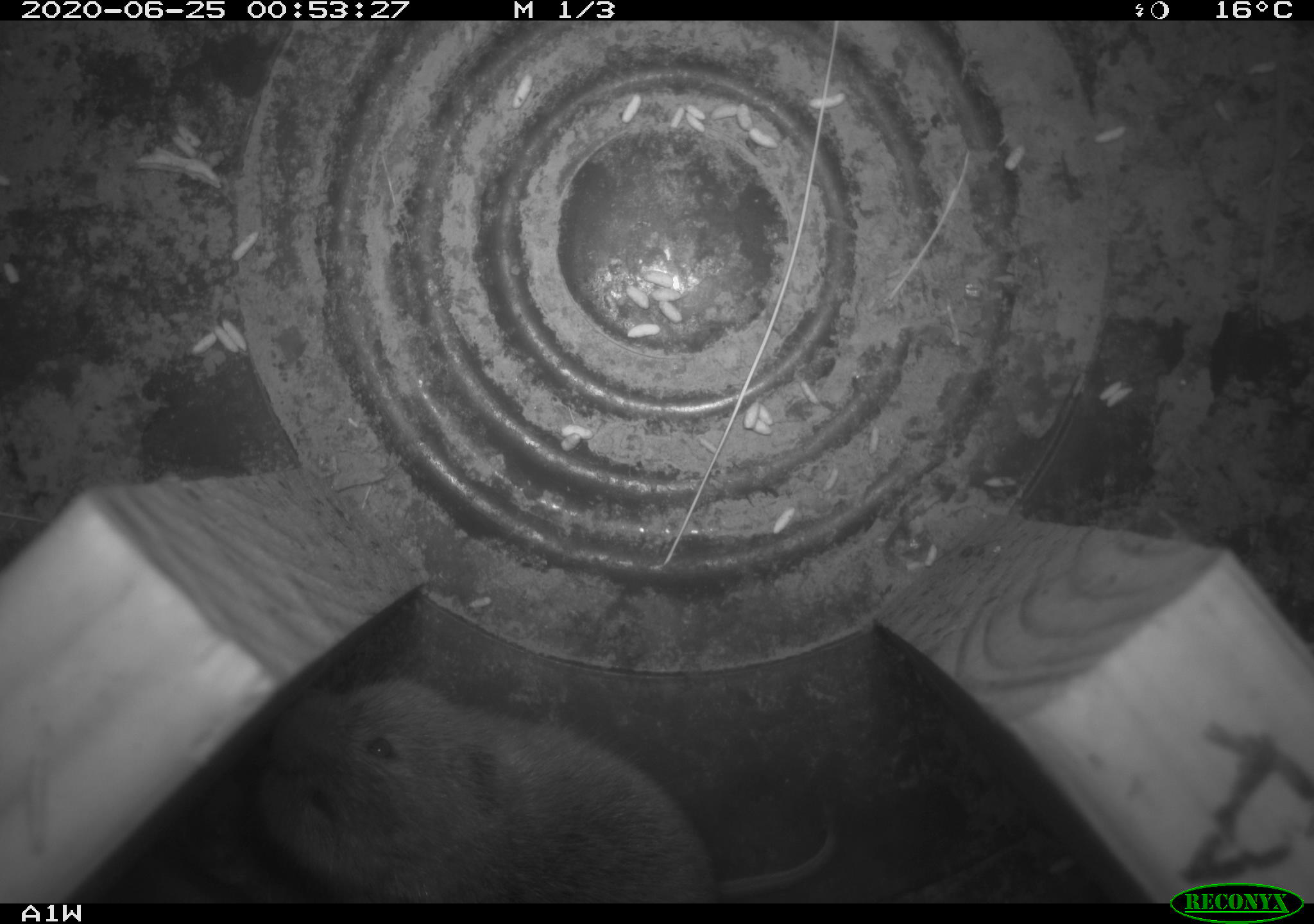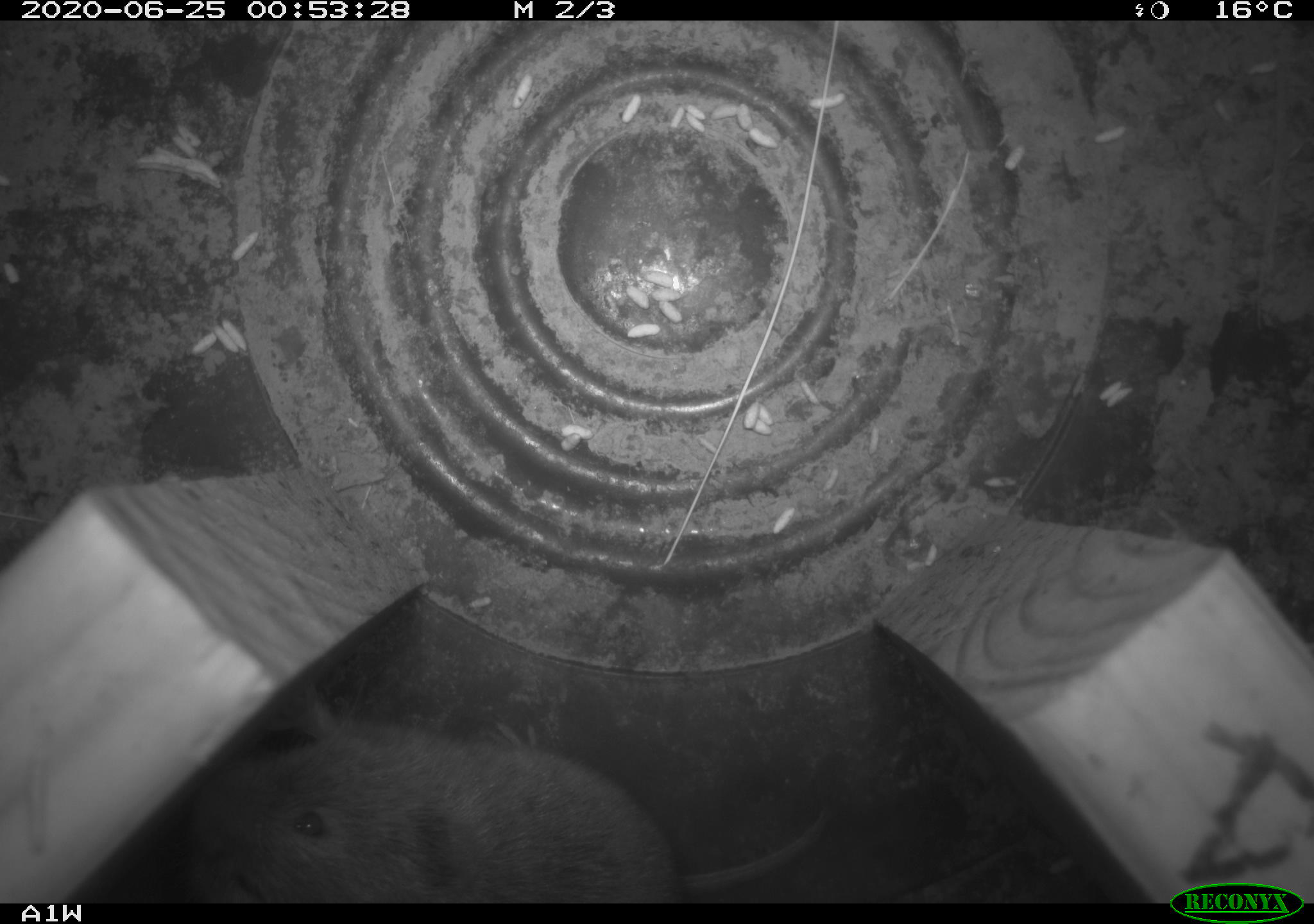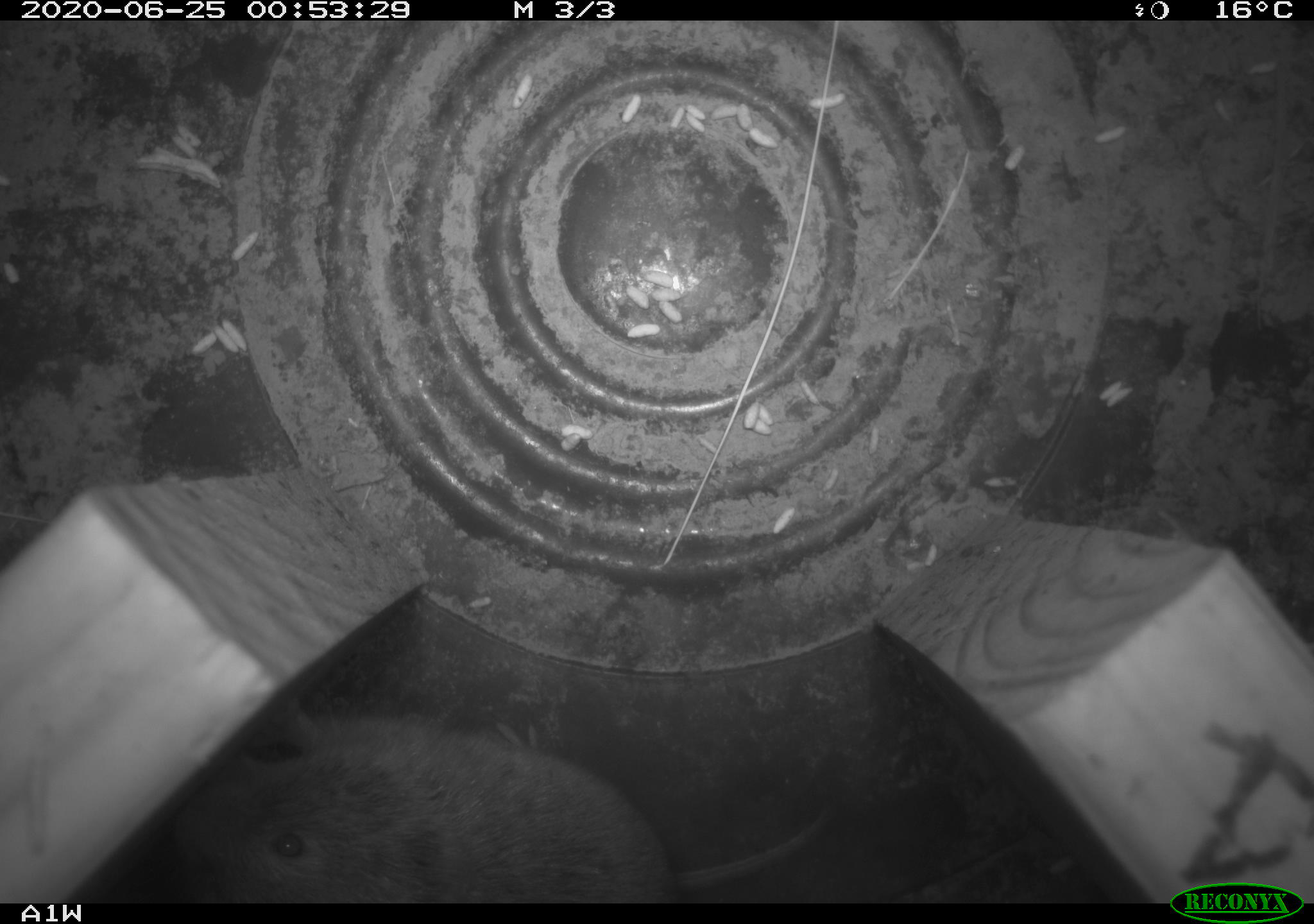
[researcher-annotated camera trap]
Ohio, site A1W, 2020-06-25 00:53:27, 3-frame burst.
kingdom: Animalia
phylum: Chordata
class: Mammalia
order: Rodentia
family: Cricetidae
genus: Microtus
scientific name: Microtus pennsylvanicus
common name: meadow vole